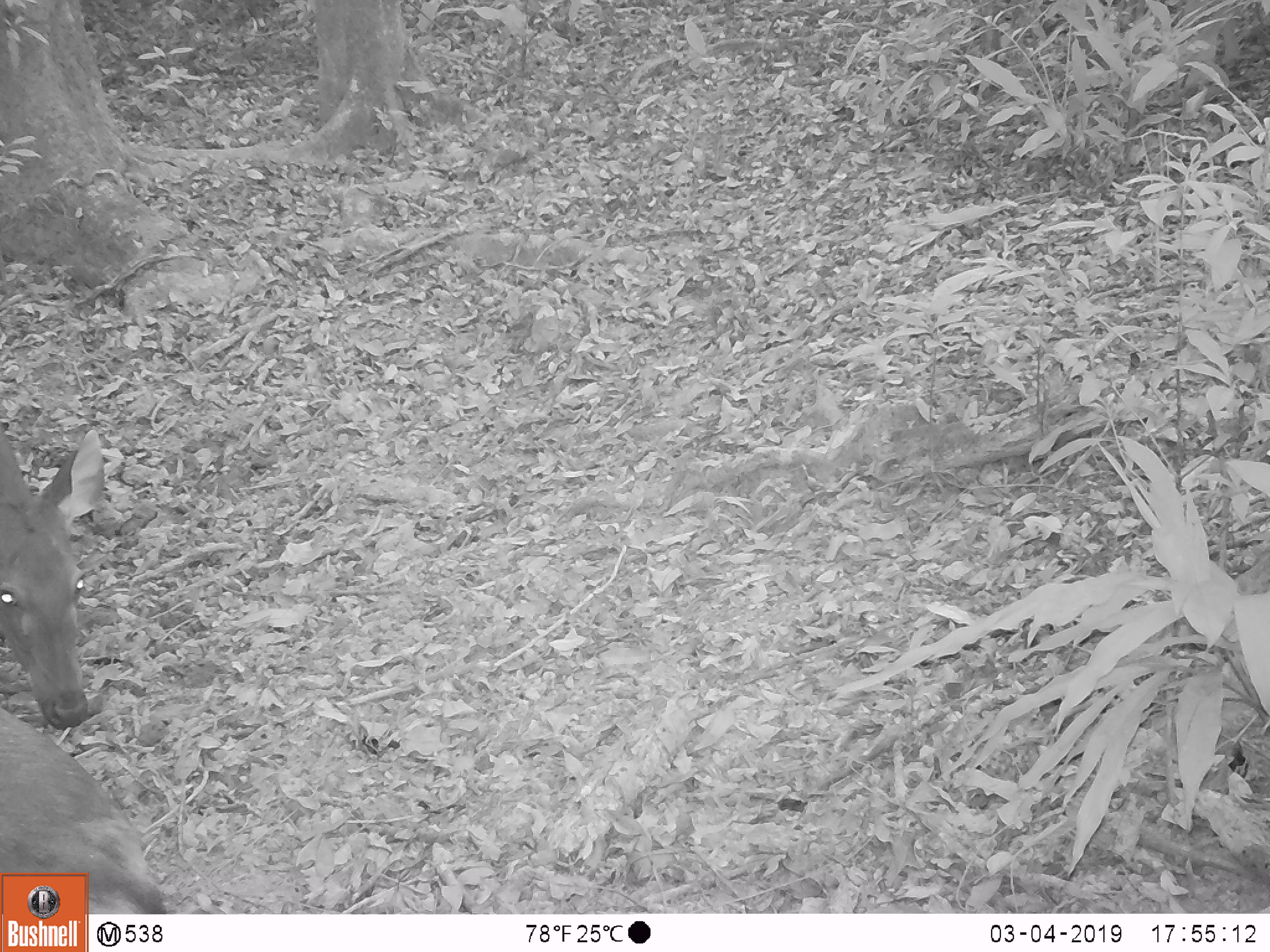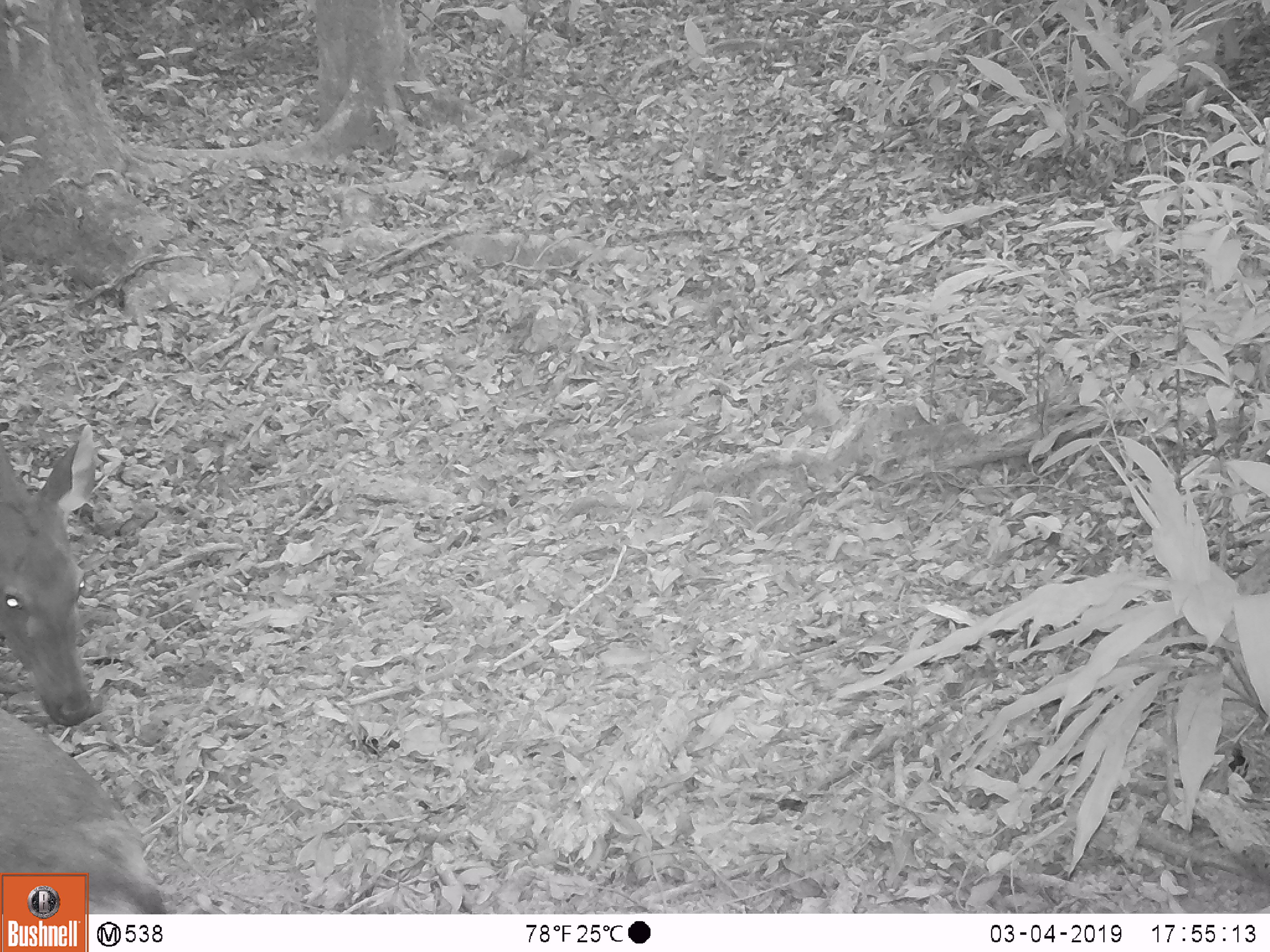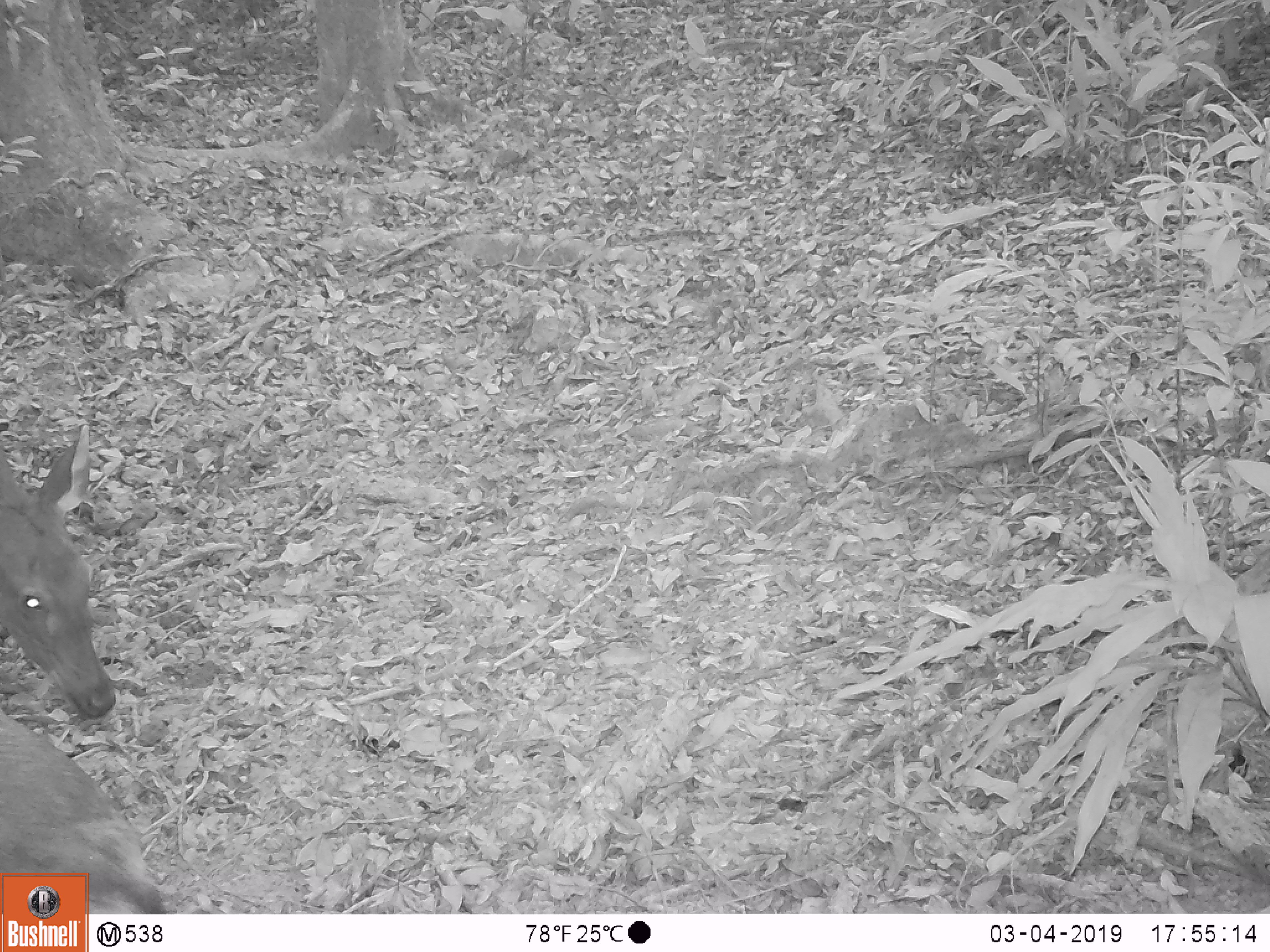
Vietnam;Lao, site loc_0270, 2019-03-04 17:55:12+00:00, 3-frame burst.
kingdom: Animalia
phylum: Chordata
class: Mammalia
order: Artiodactyla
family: Cervidae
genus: Rusa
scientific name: Rusa unicolor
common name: sambar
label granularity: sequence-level